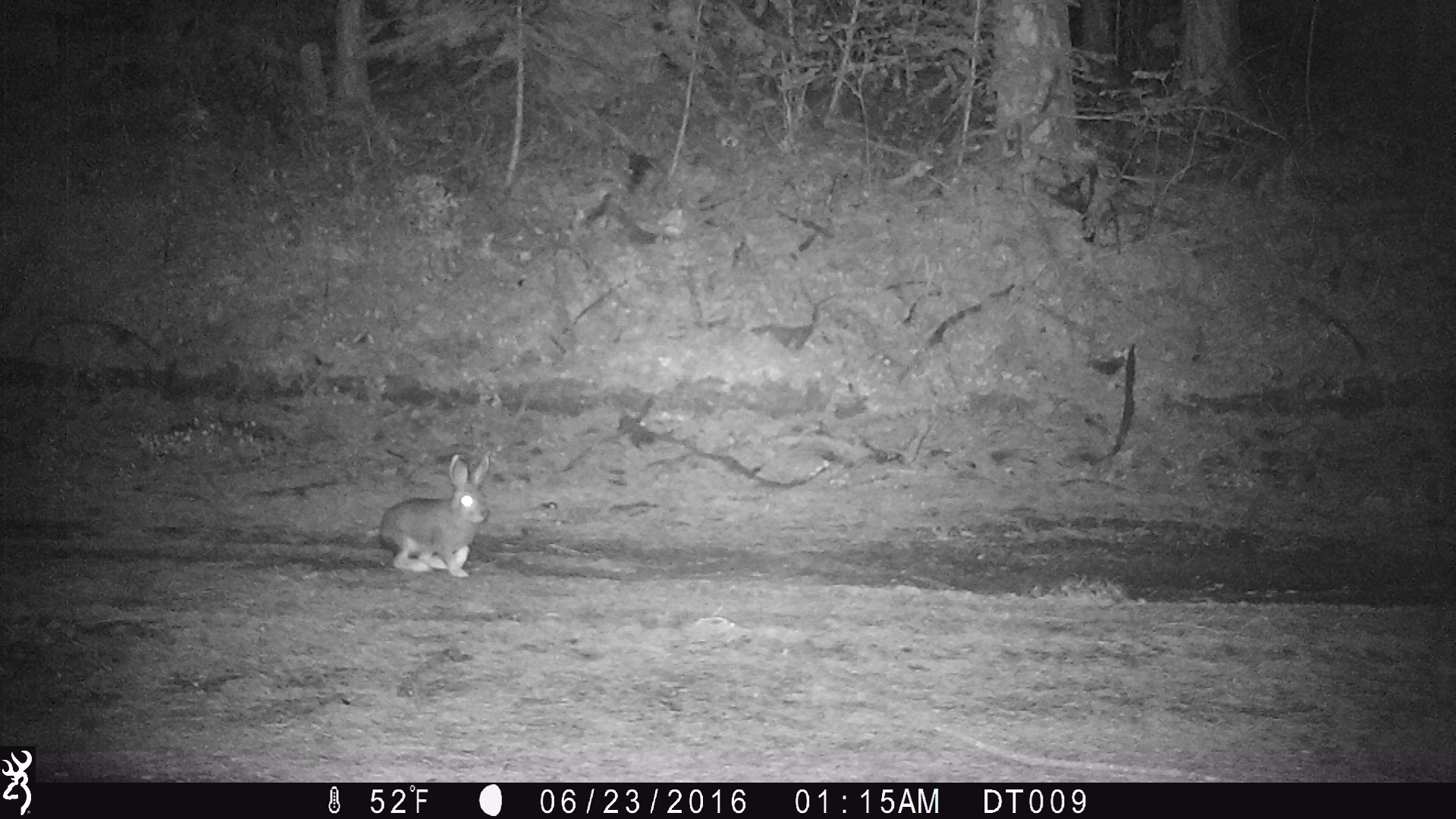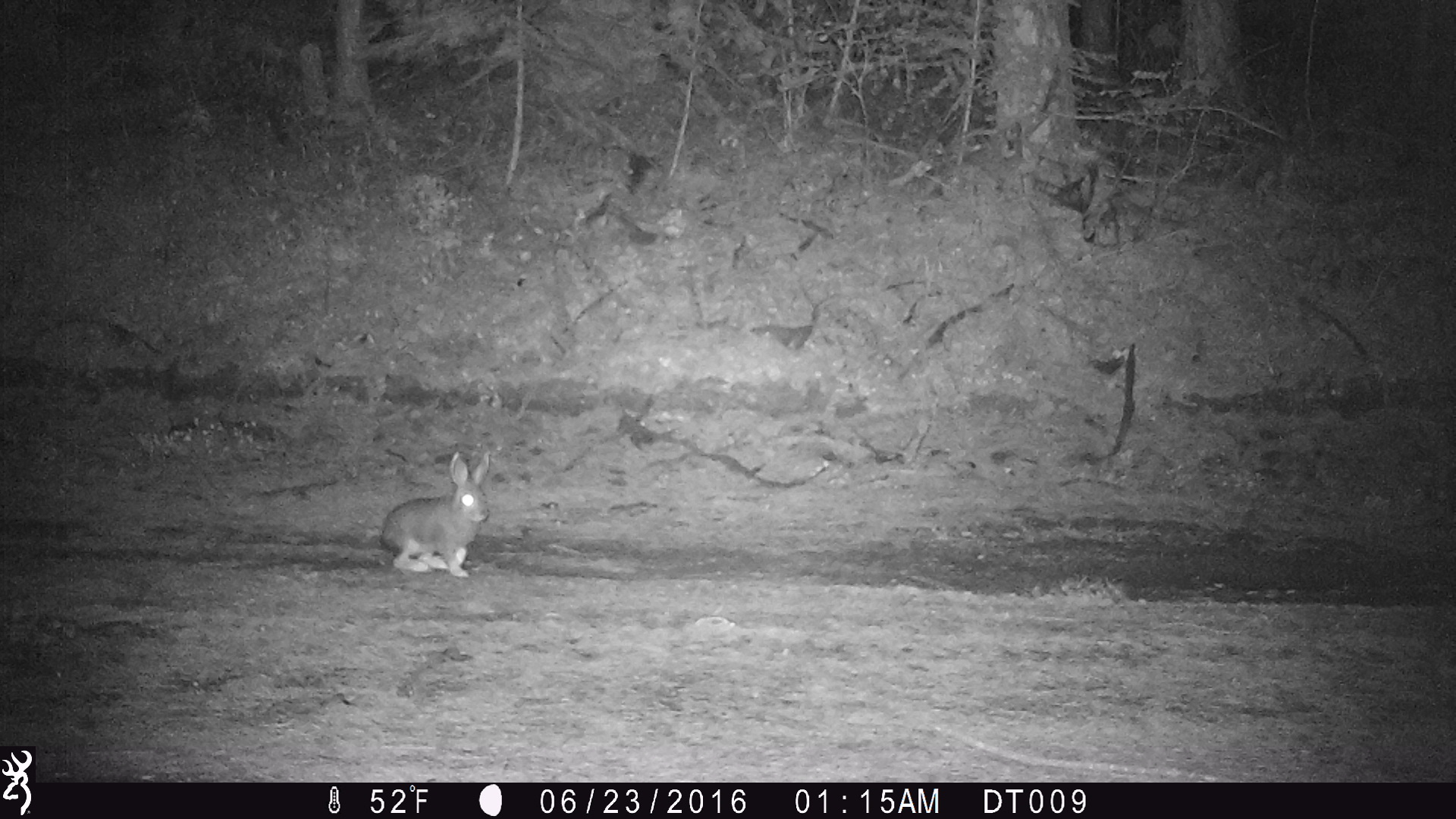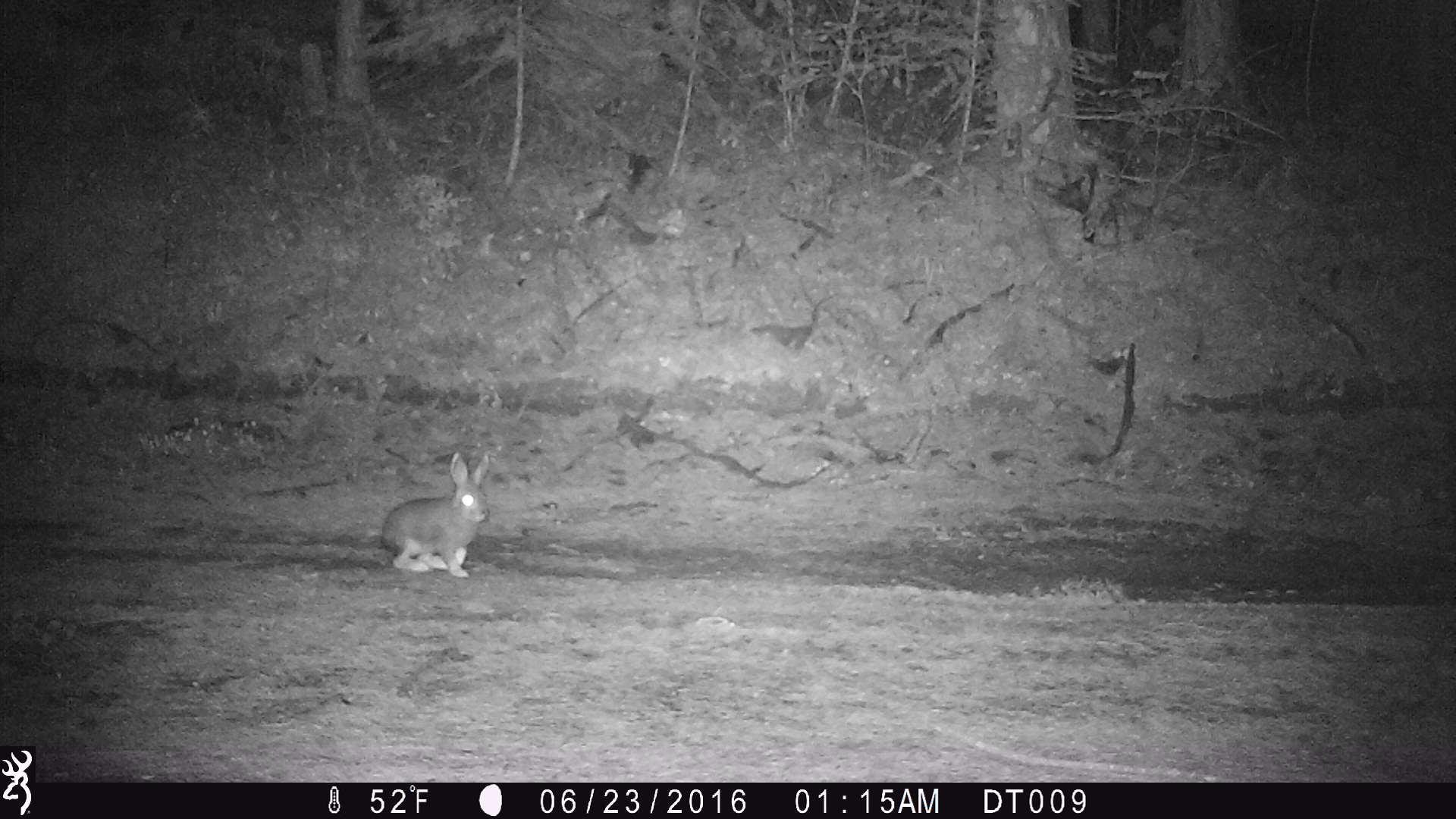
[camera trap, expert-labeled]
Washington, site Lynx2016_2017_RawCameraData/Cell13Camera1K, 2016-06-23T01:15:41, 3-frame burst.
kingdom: Animalia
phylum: Chordata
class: Mammalia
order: Lagomorpha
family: Leporidae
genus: Lepus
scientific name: Lepus americanus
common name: snowshoe hare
Lepus americanus (snowshoe hare). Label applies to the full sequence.